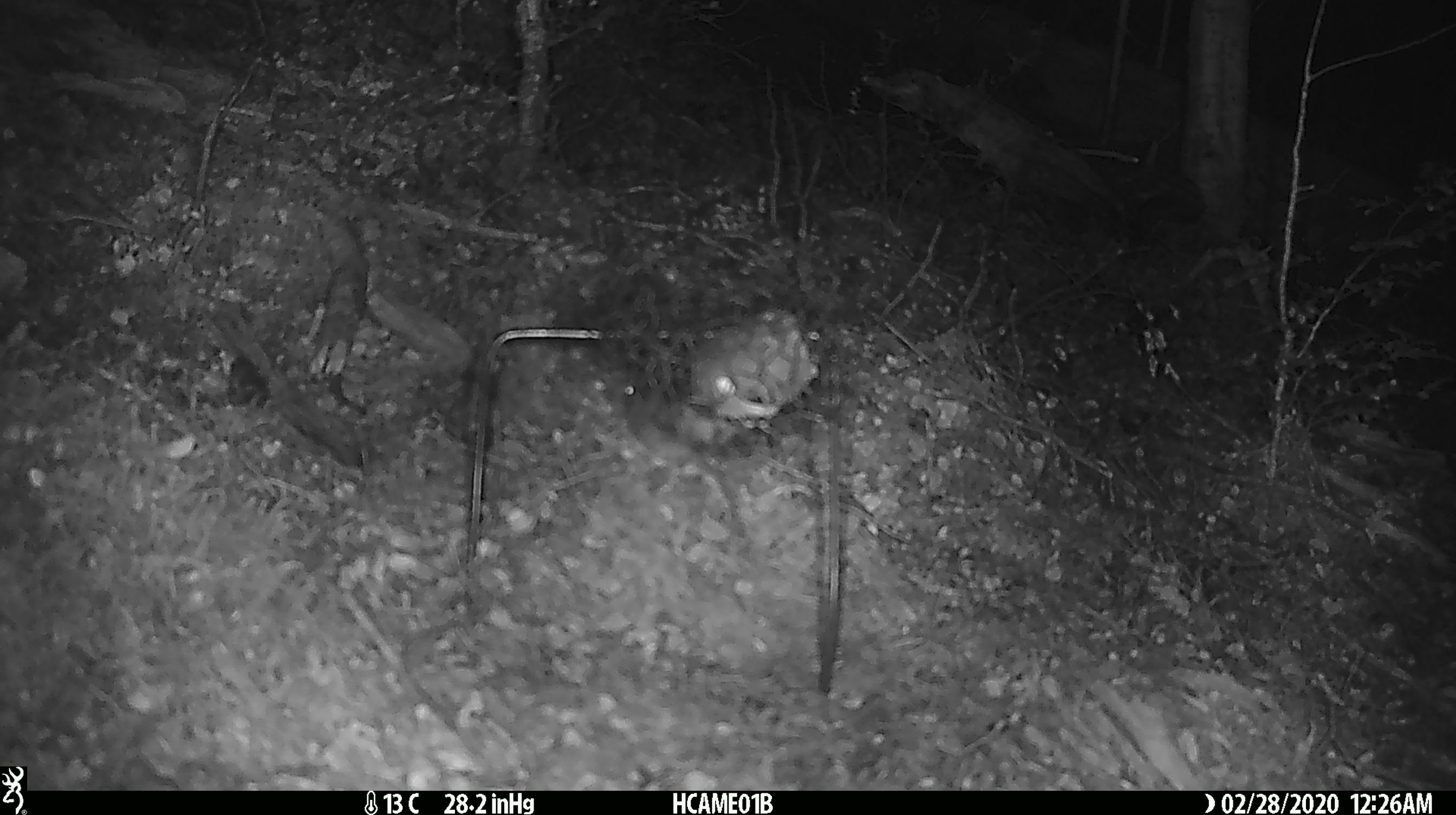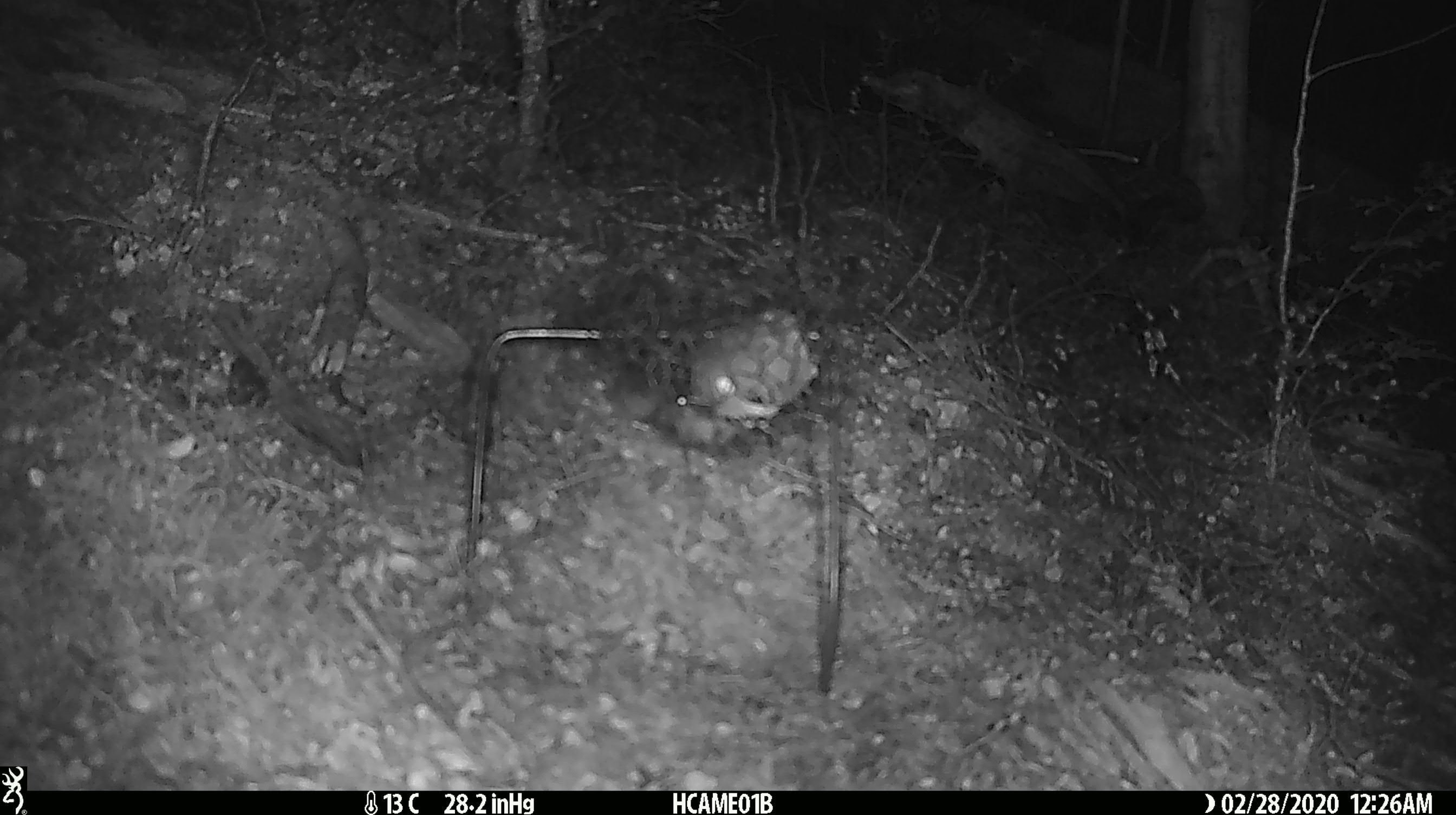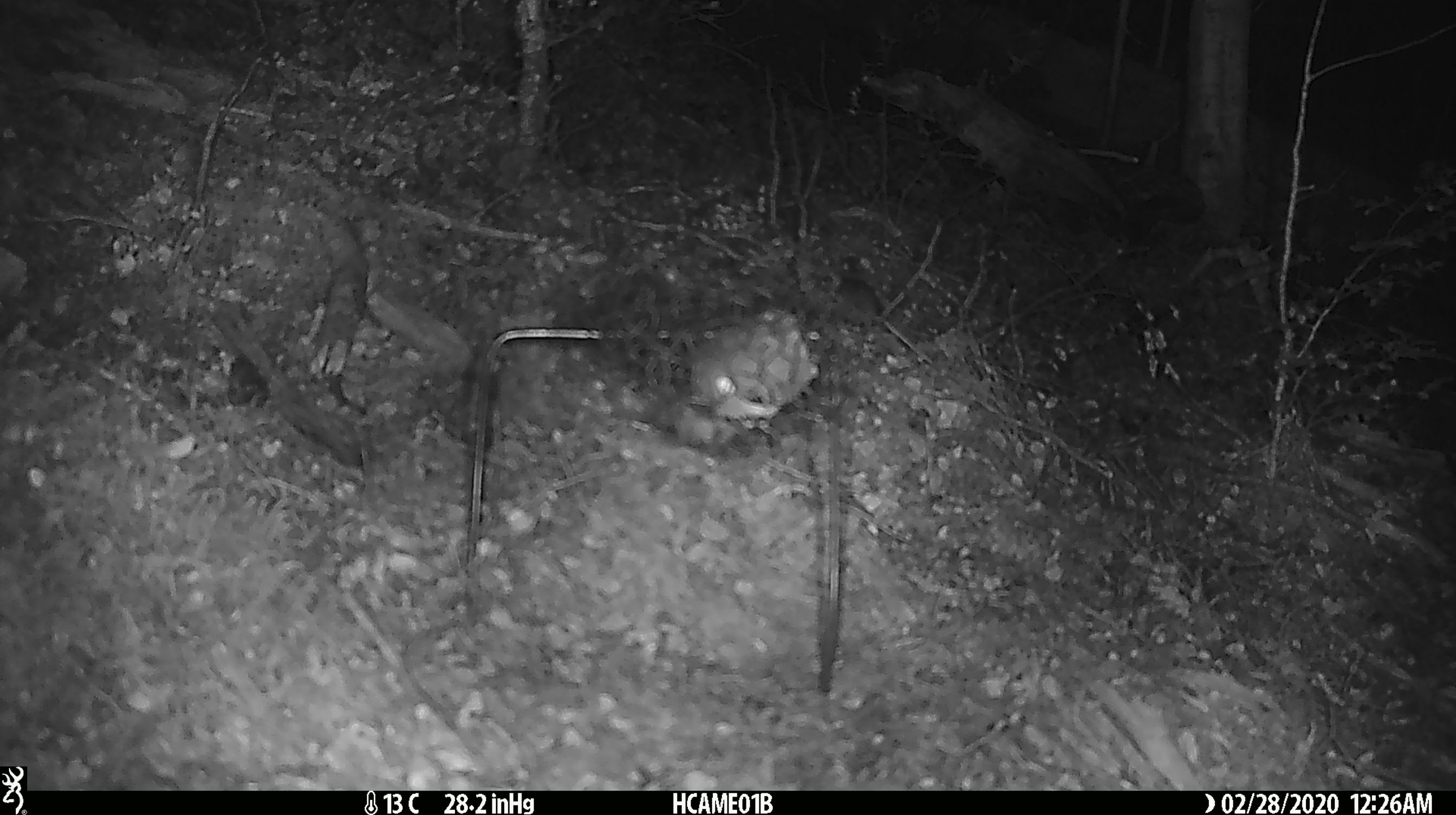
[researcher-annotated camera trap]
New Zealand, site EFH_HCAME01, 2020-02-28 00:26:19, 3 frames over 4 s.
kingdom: Animalia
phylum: Chordata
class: Mammalia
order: Rodentia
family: Muridae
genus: Mus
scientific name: Mus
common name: mouse